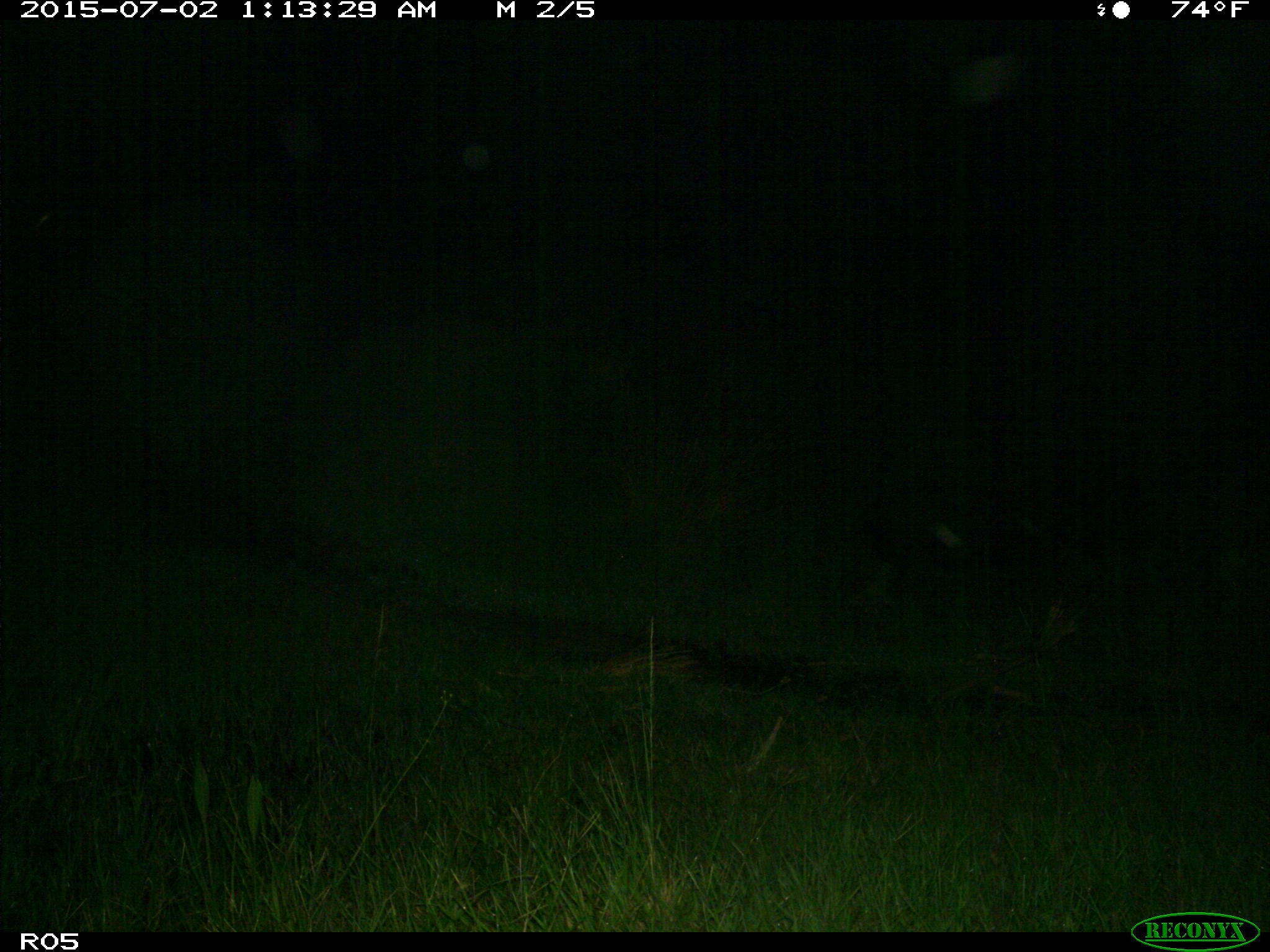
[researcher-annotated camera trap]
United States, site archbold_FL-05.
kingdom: Animalia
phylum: Chordata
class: Mammalia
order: Artiodactyla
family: Suidae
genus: Sus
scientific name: Sus scrofa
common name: wild boar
Sus scrofa (wild boar).